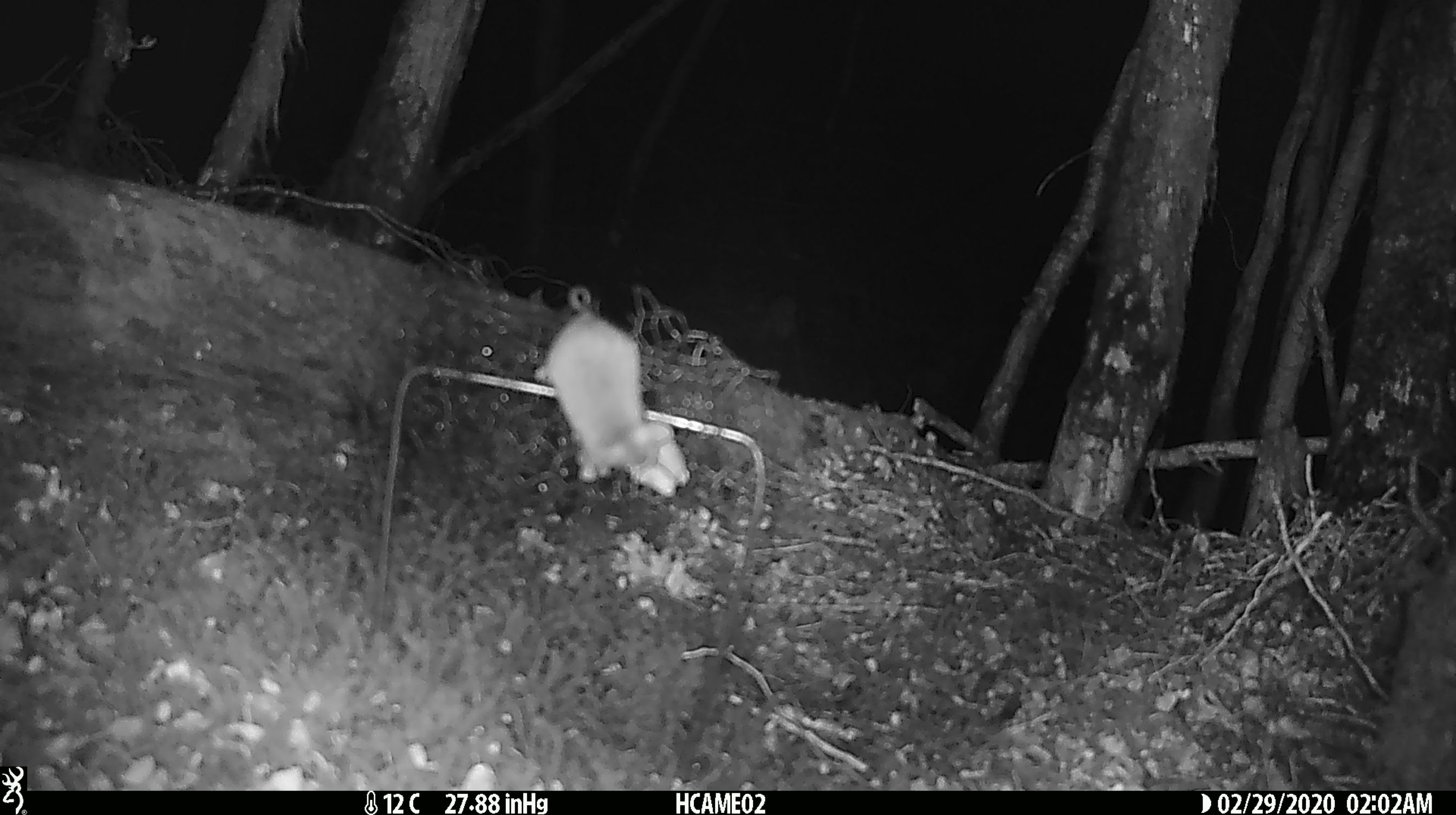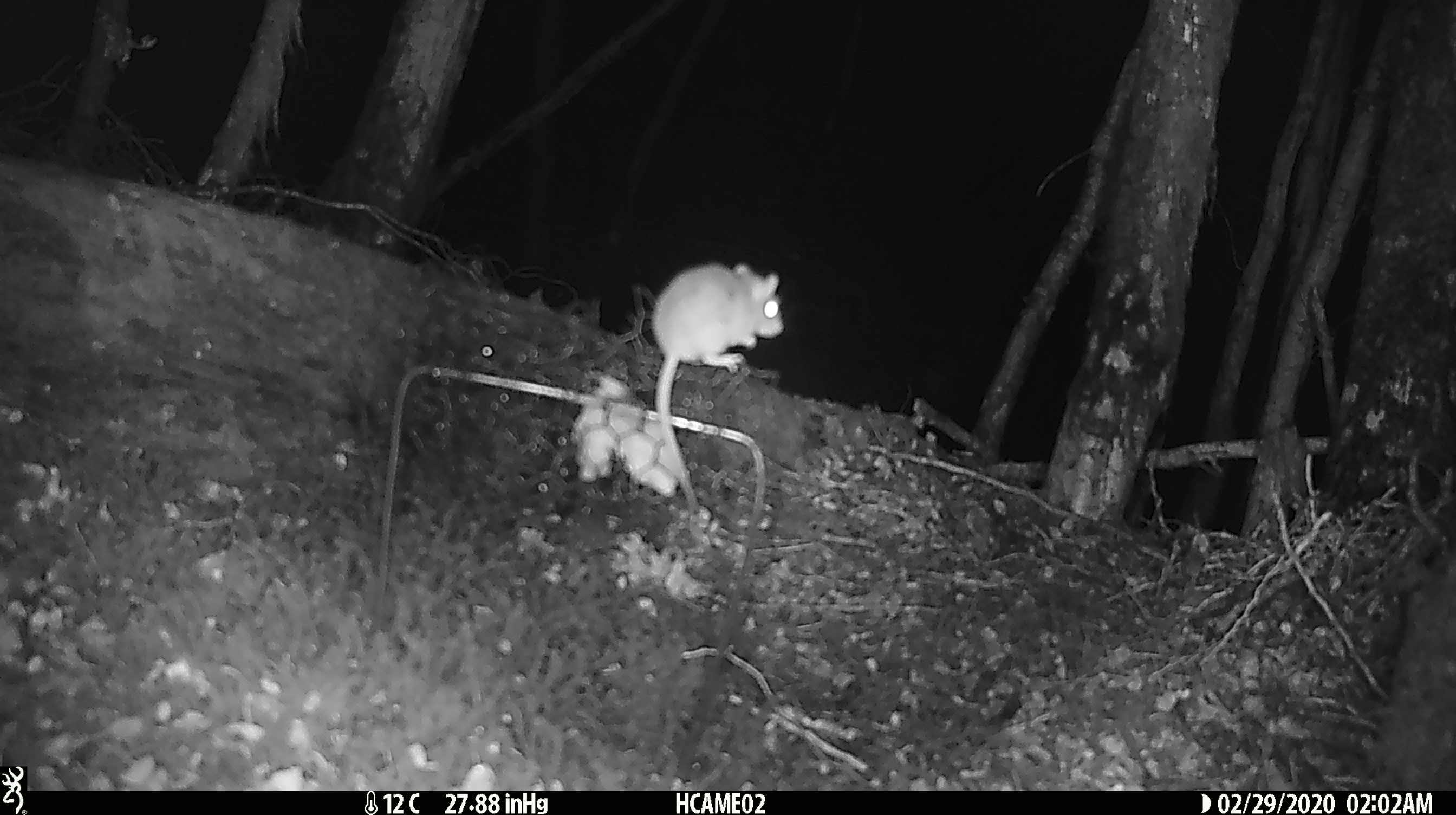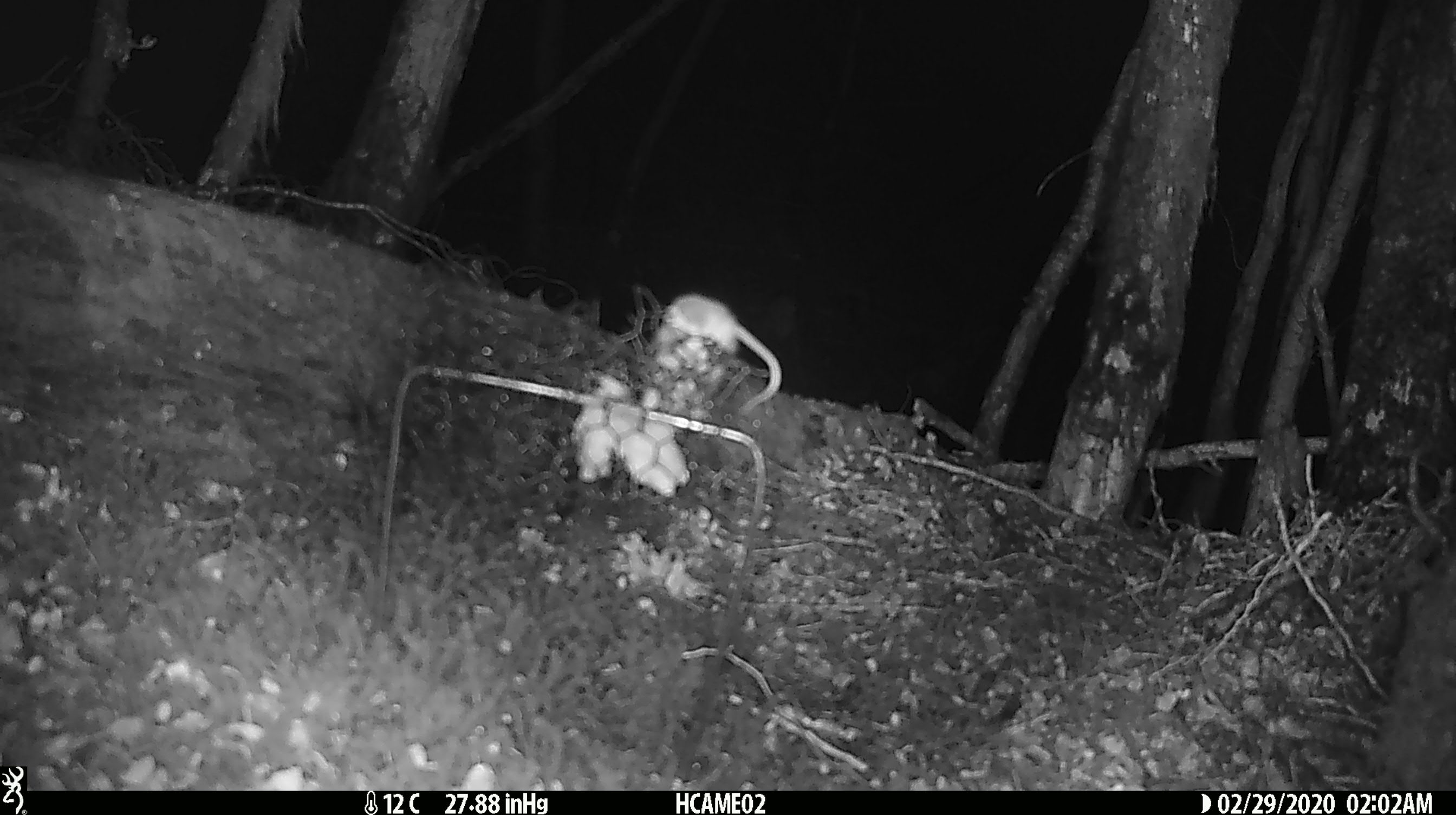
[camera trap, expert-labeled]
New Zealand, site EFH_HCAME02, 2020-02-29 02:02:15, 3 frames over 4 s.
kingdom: Animalia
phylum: Chordata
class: Mammalia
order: Rodentia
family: Muridae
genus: Mus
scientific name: Mus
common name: mouse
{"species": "mouse (Mus)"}